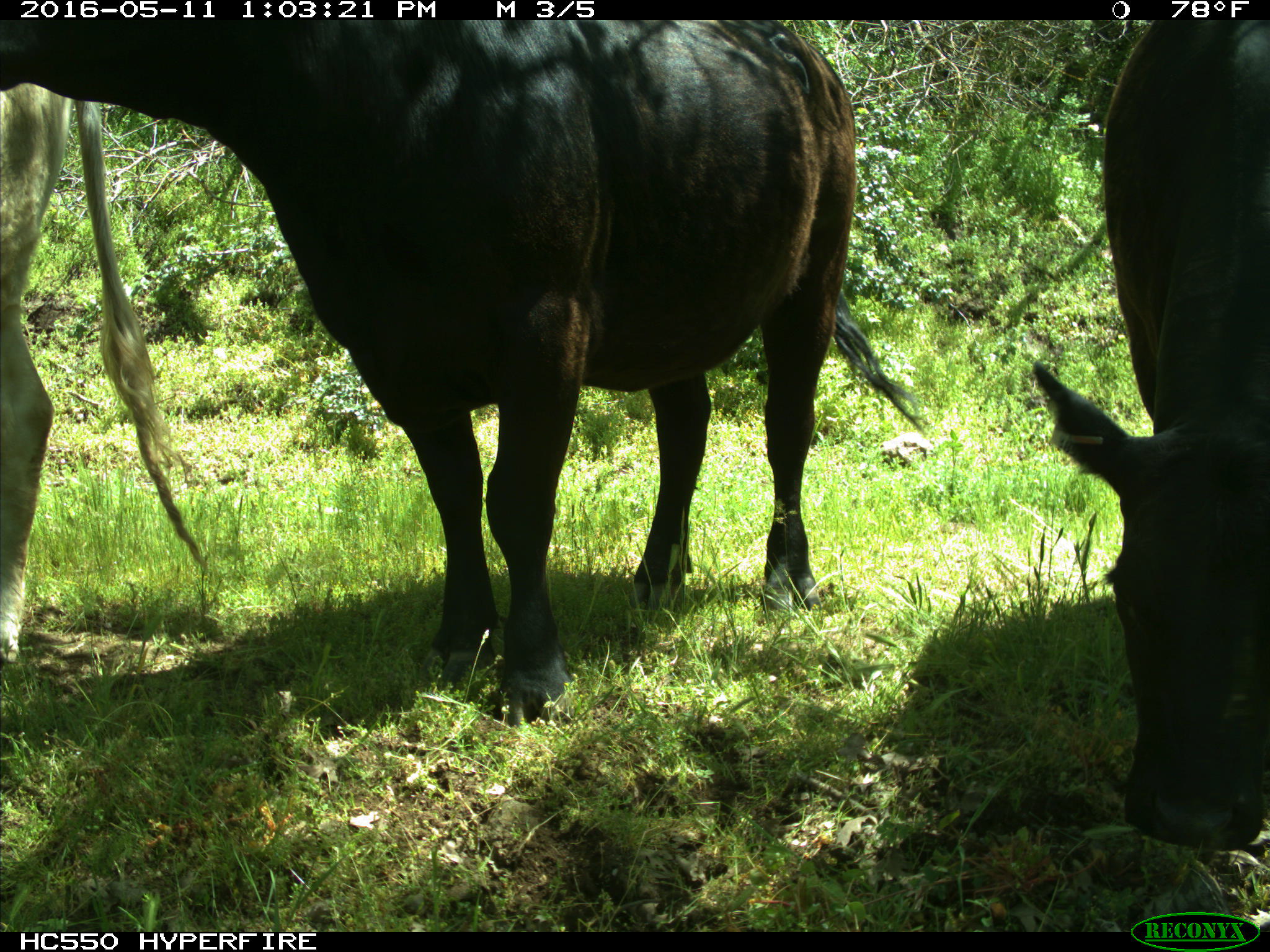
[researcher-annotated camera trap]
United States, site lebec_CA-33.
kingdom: Animalia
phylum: Chordata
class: Mammalia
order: Artiodactyla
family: Bovidae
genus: Bos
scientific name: Bos taurus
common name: domestic cow